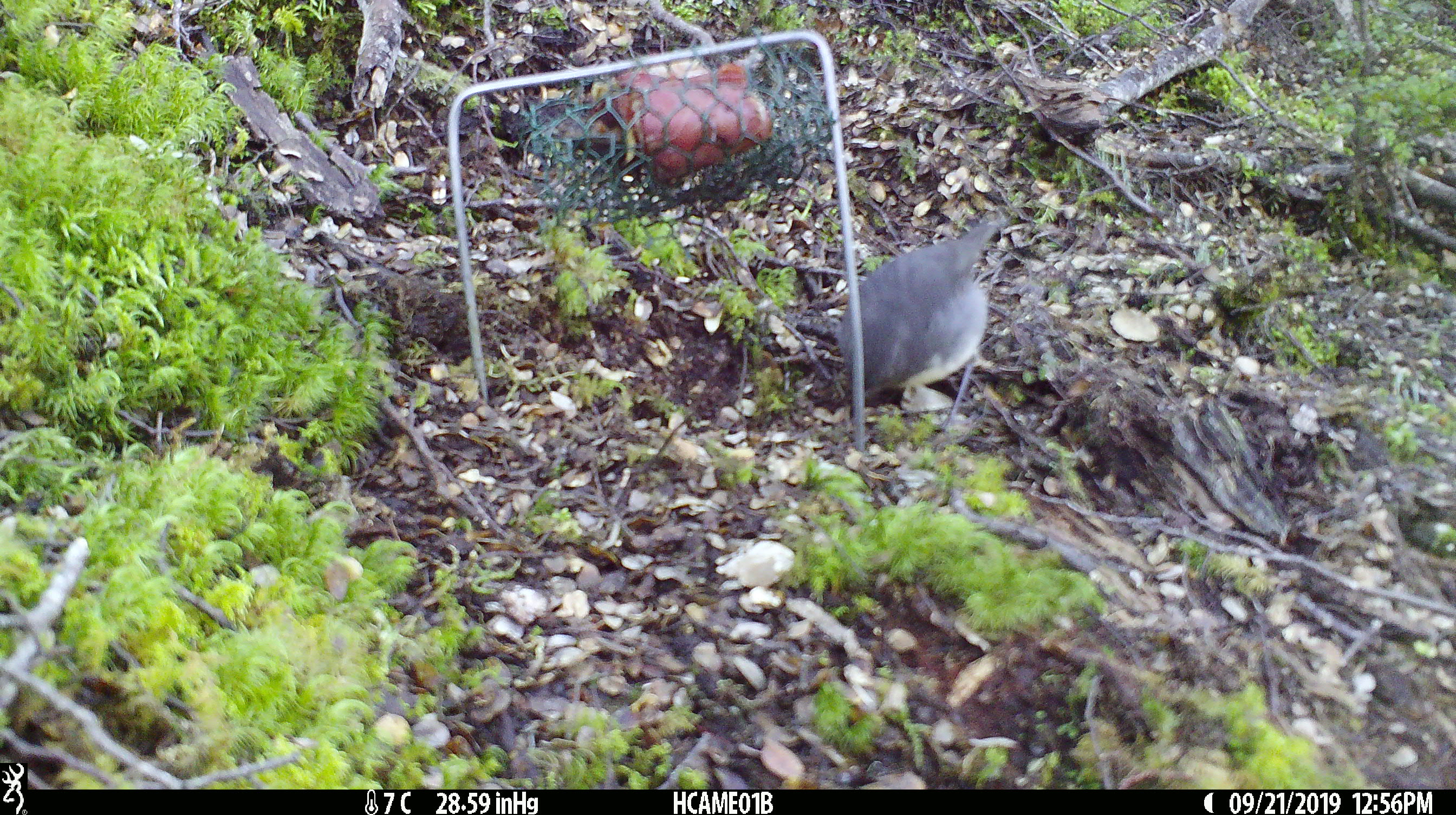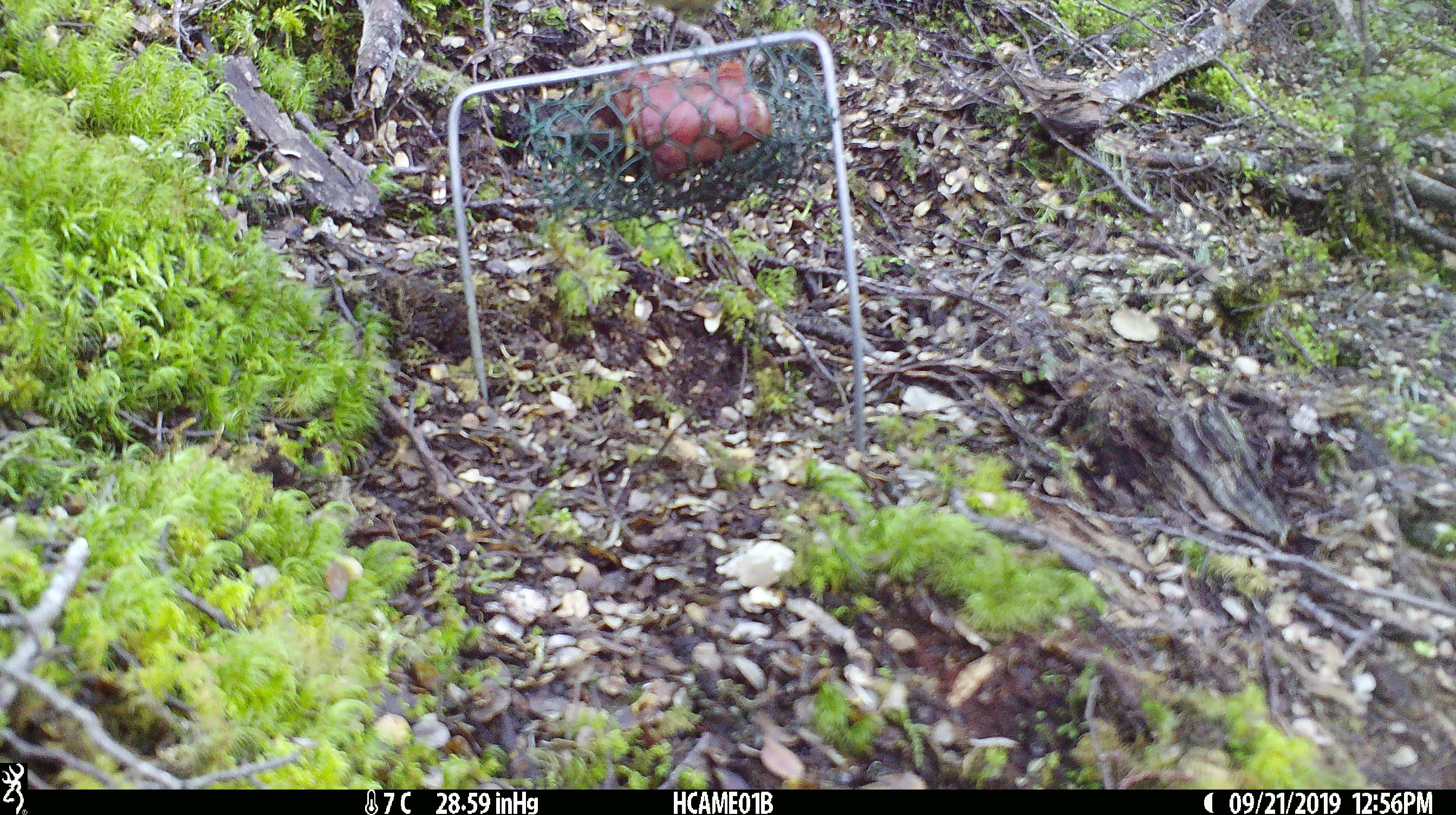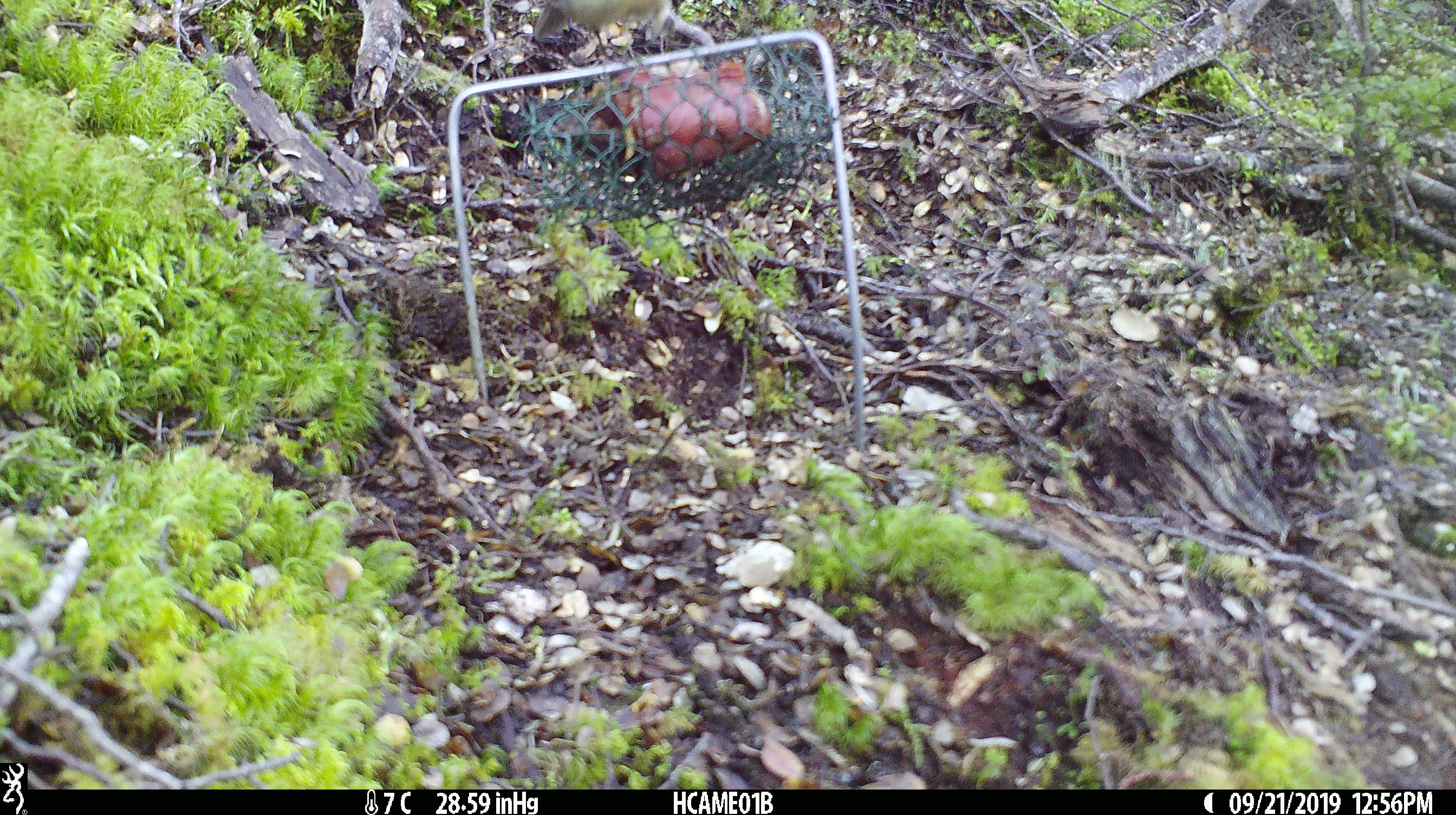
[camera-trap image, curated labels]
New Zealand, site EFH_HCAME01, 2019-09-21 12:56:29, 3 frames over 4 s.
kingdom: Animalia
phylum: Chordata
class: Aves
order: Passeriformes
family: Petroicidae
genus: Petroica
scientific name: Petroica australis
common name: new zealand robin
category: robin